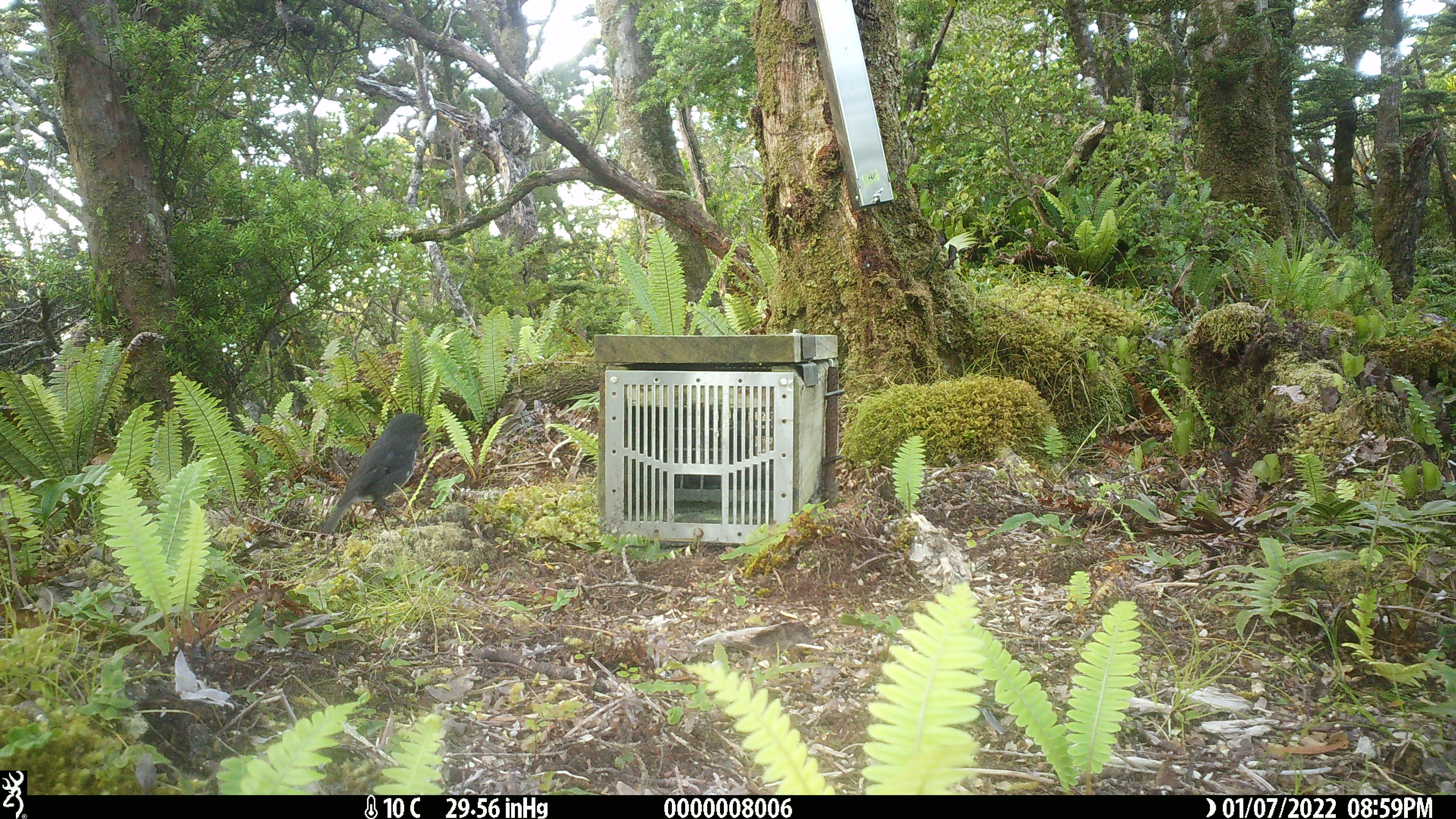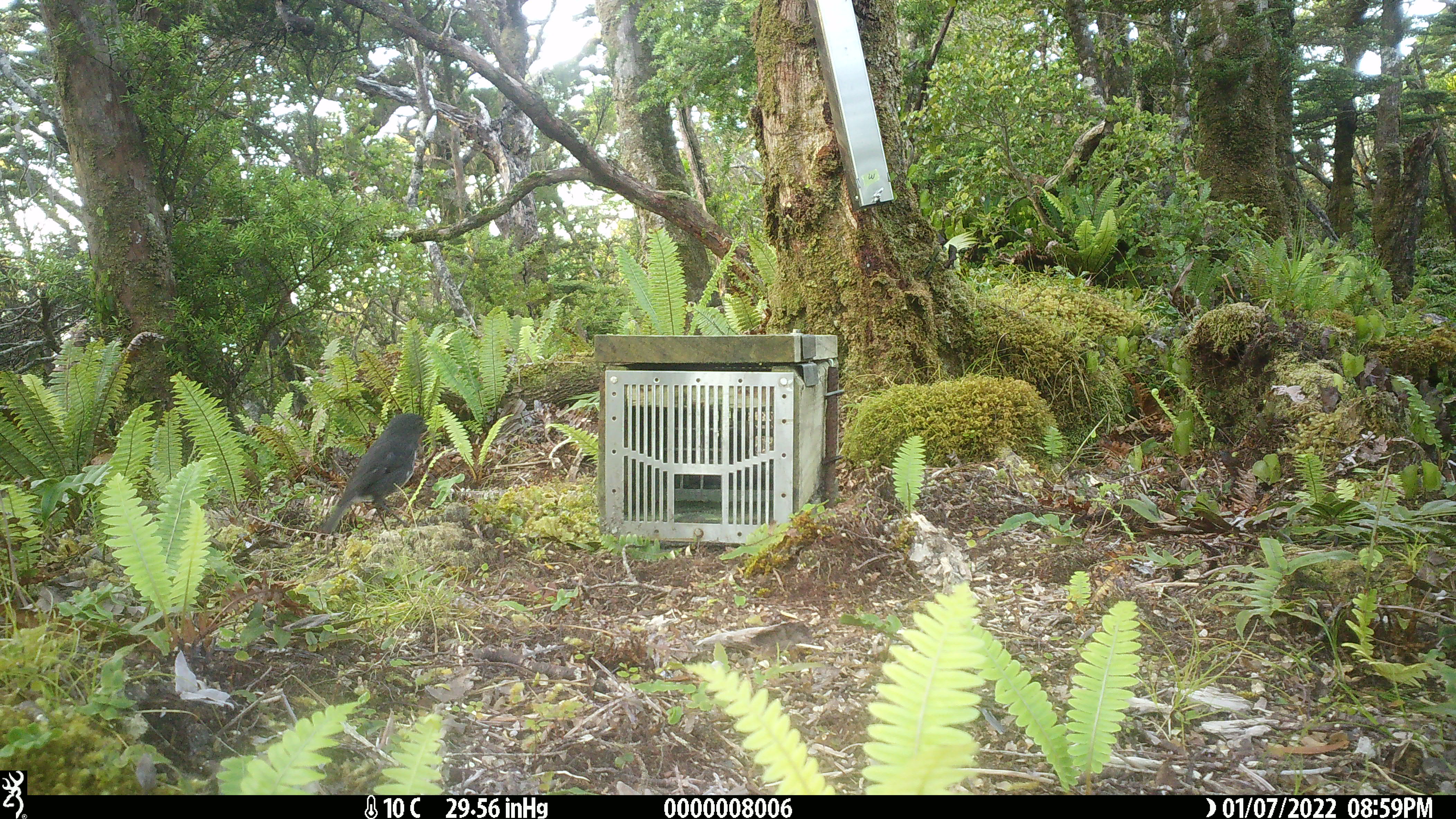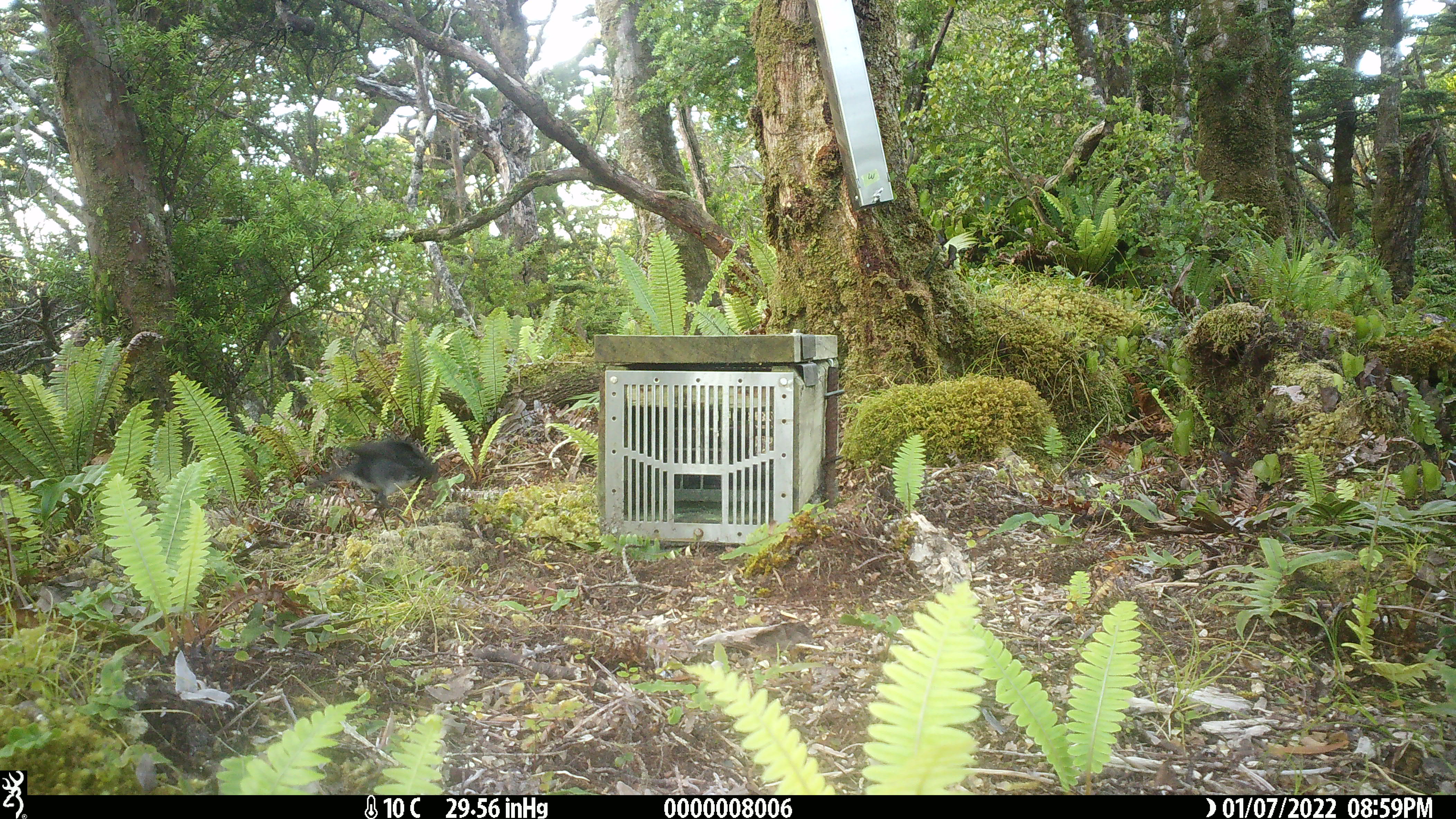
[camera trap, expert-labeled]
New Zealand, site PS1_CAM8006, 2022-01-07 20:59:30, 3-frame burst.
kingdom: Animalia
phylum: Chordata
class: Aves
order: Passeriformes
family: Petroicidae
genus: Petroica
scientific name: Petroica australis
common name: new zealand robin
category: robin